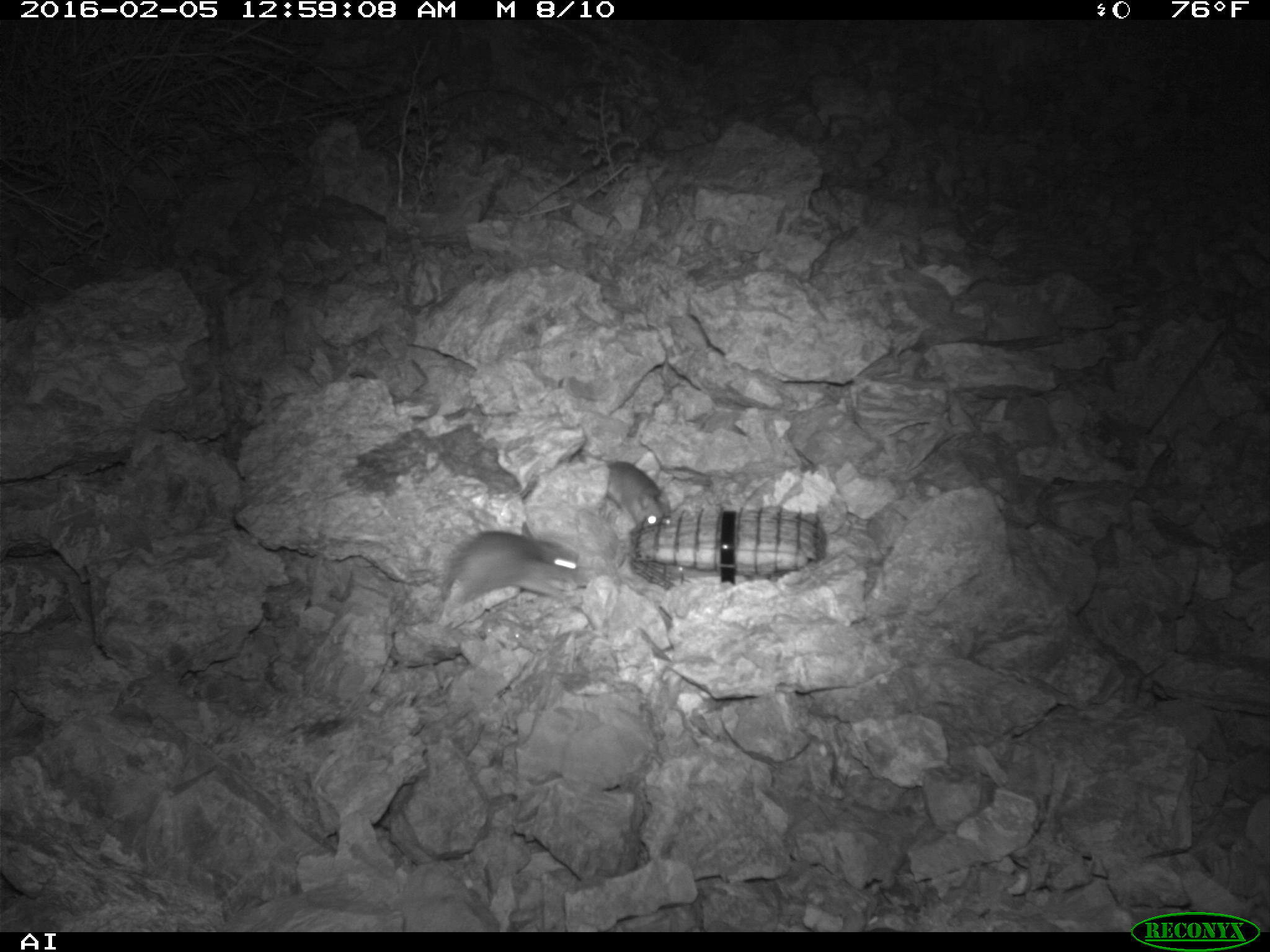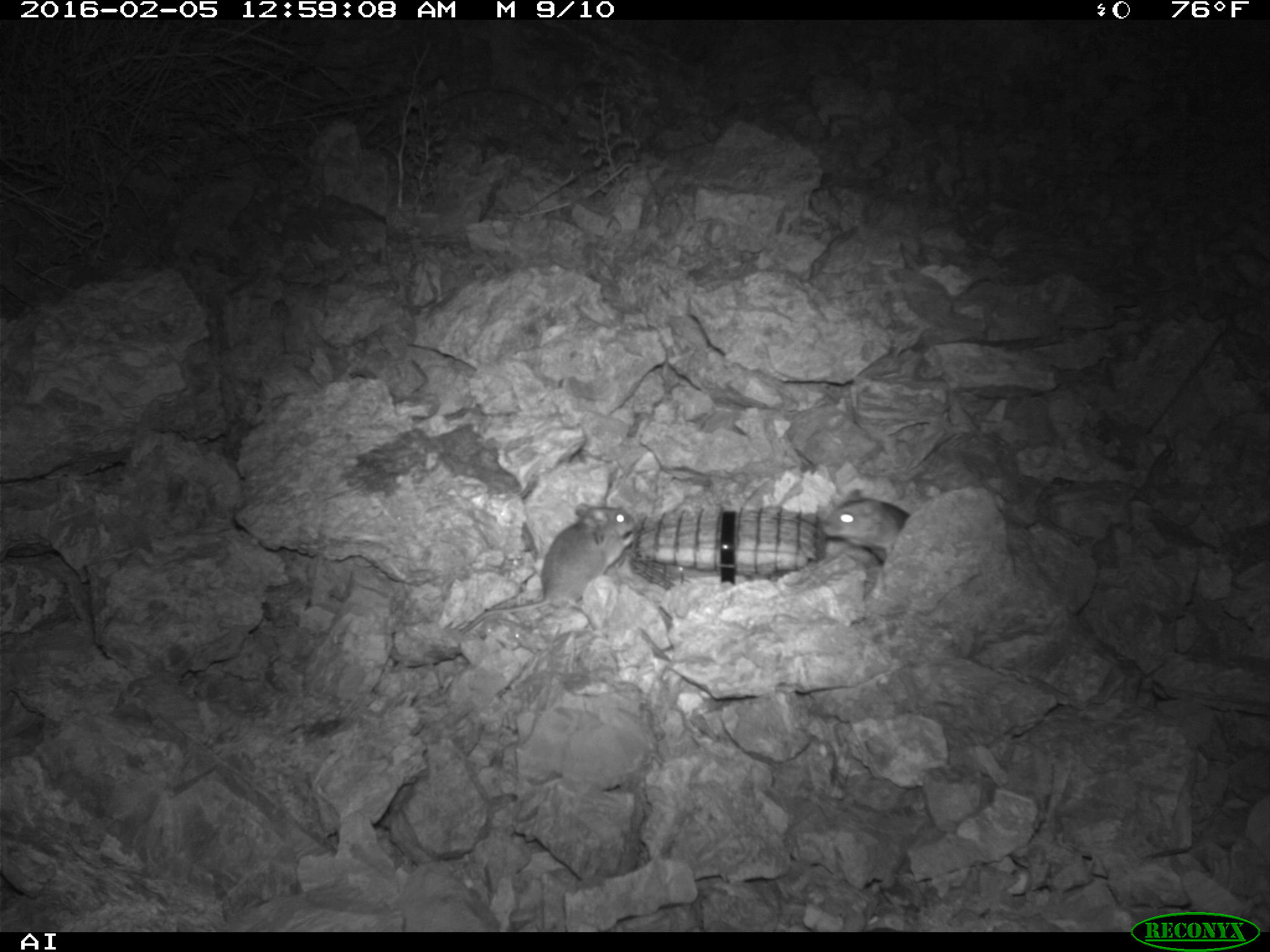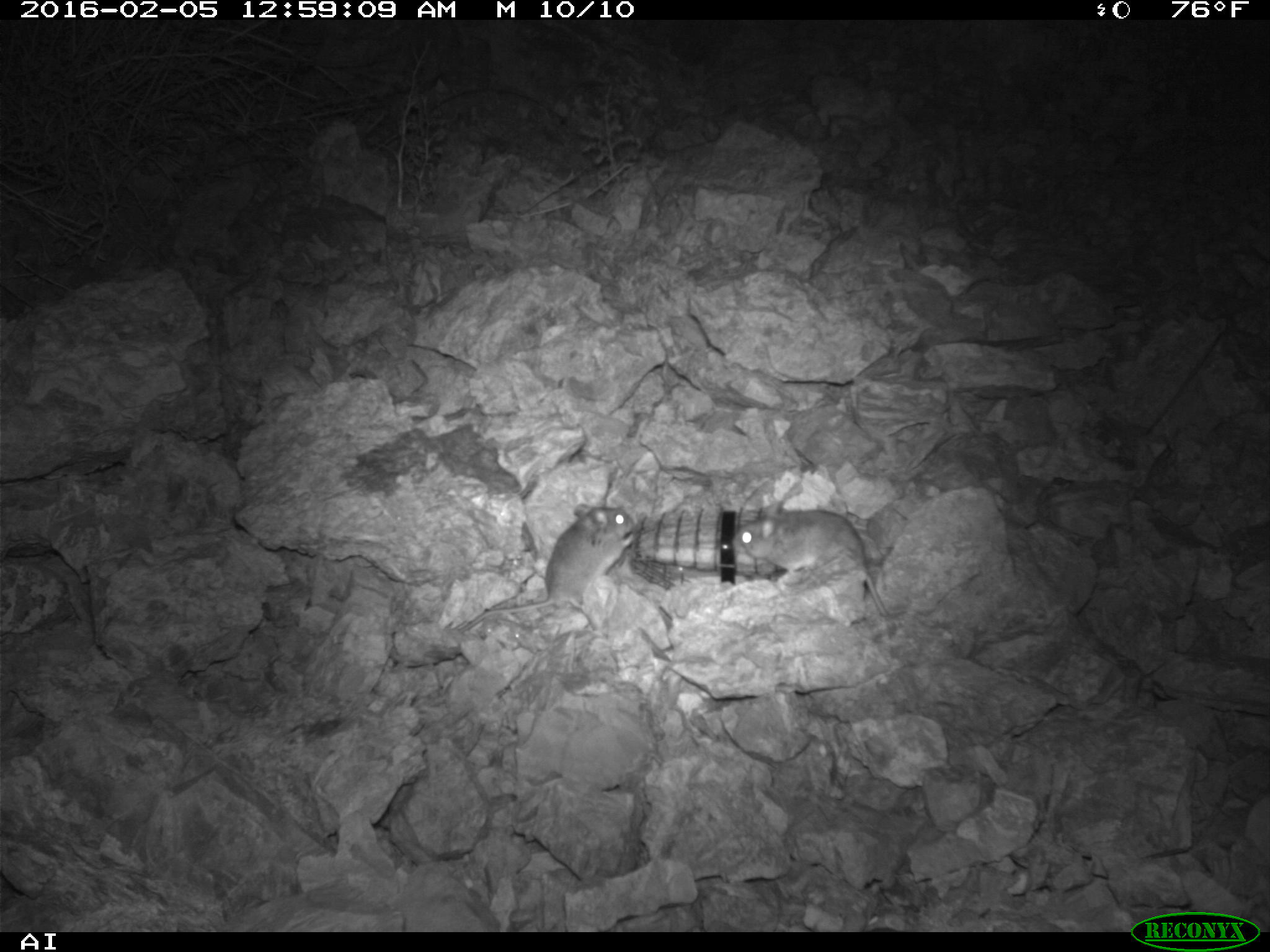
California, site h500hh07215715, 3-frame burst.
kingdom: Animalia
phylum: Chordata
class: Mammalia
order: Rodentia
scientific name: Rodentia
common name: rodent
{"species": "rodent (Rodentia)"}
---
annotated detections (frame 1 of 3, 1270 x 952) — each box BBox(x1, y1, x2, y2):
rodent: BBox(442, 526, 588, 614); BBox(599, 462, 673, 532)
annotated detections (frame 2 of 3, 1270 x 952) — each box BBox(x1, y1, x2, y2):
rodent: BBox(459, 503, 637, 633); BBox(822, 489, 910, 564)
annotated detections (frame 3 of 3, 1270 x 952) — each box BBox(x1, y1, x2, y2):
rodent: BBox(456, 501, 639, 634); BBox(732, 499, 890, 617)